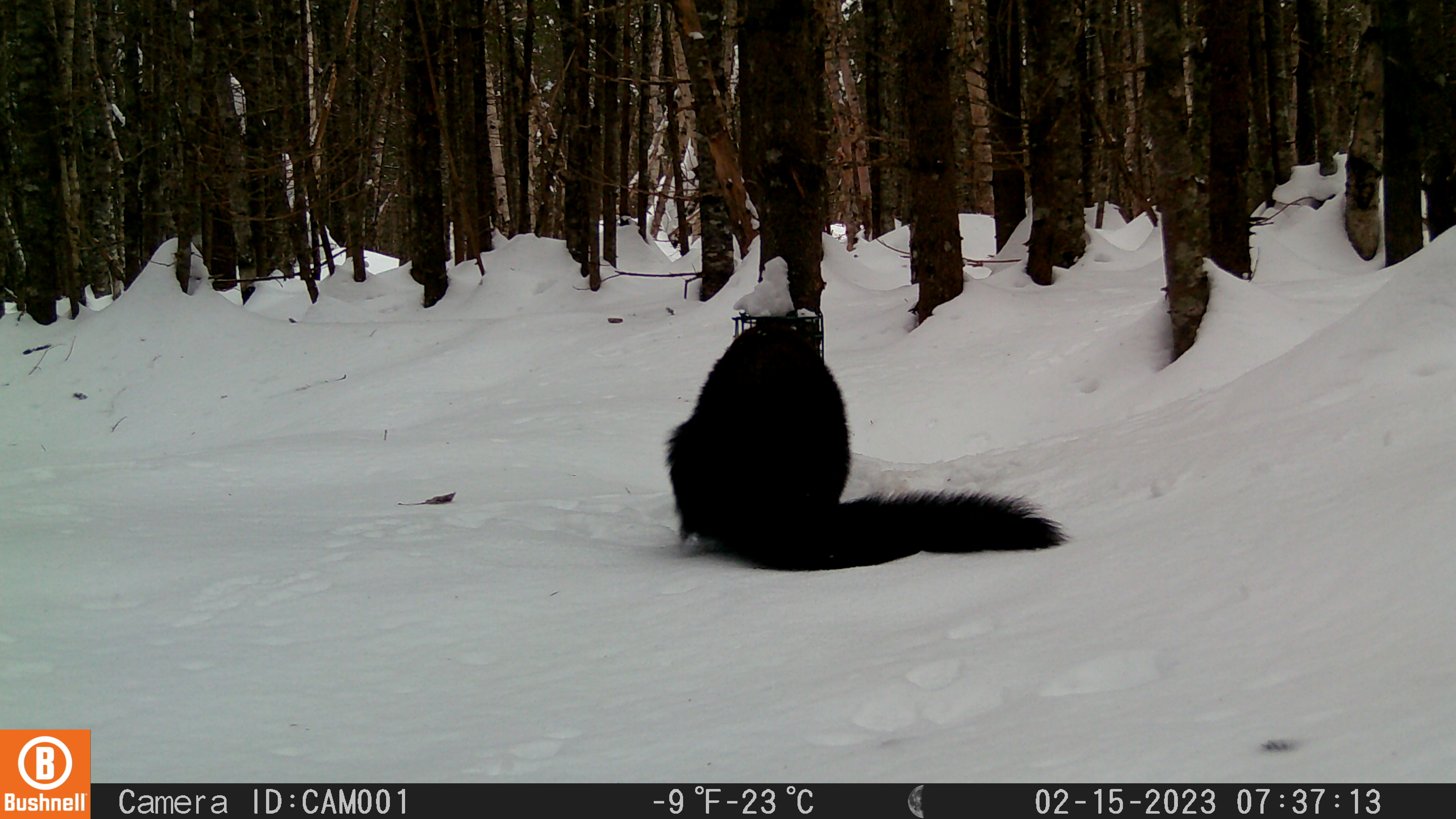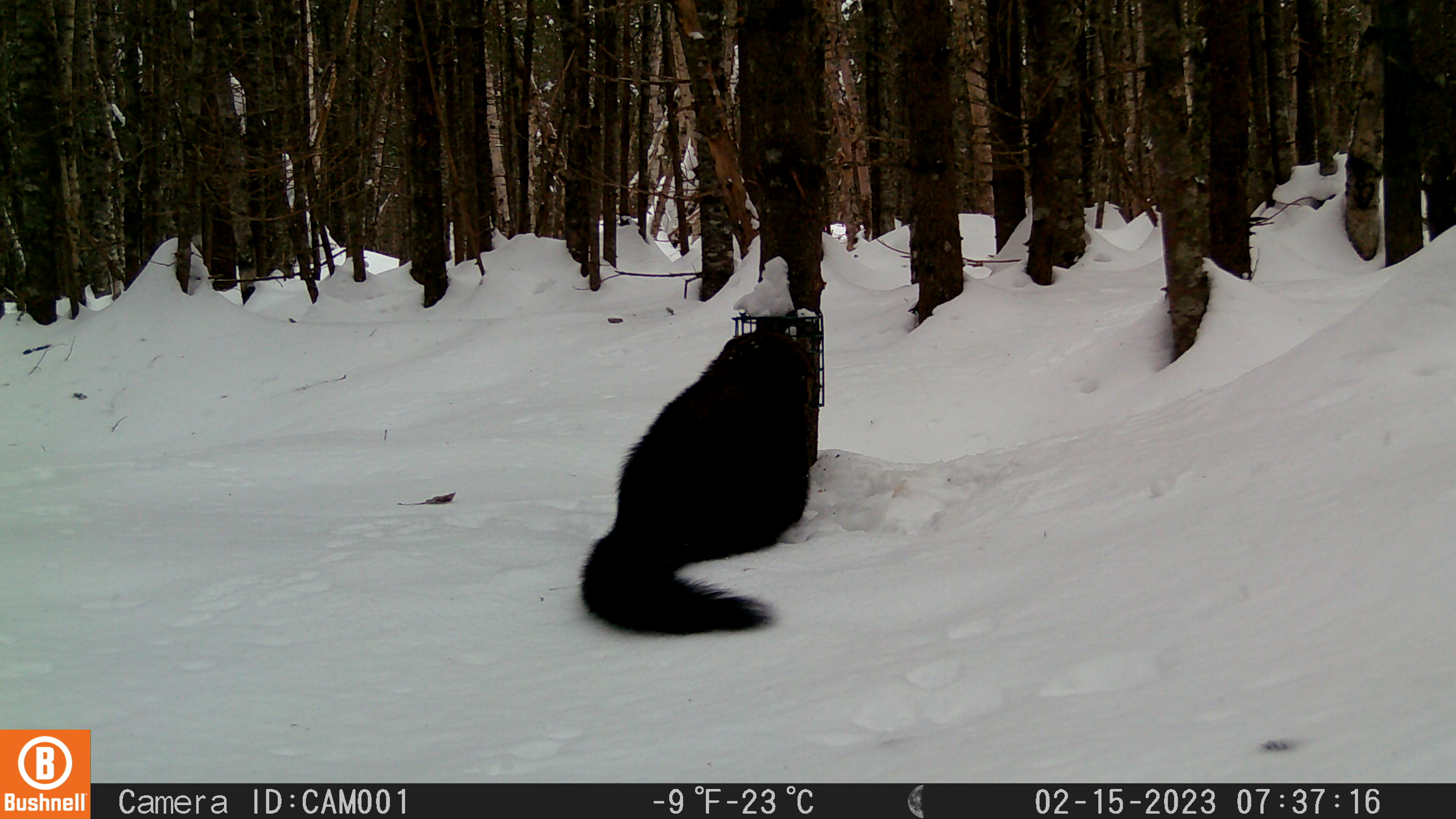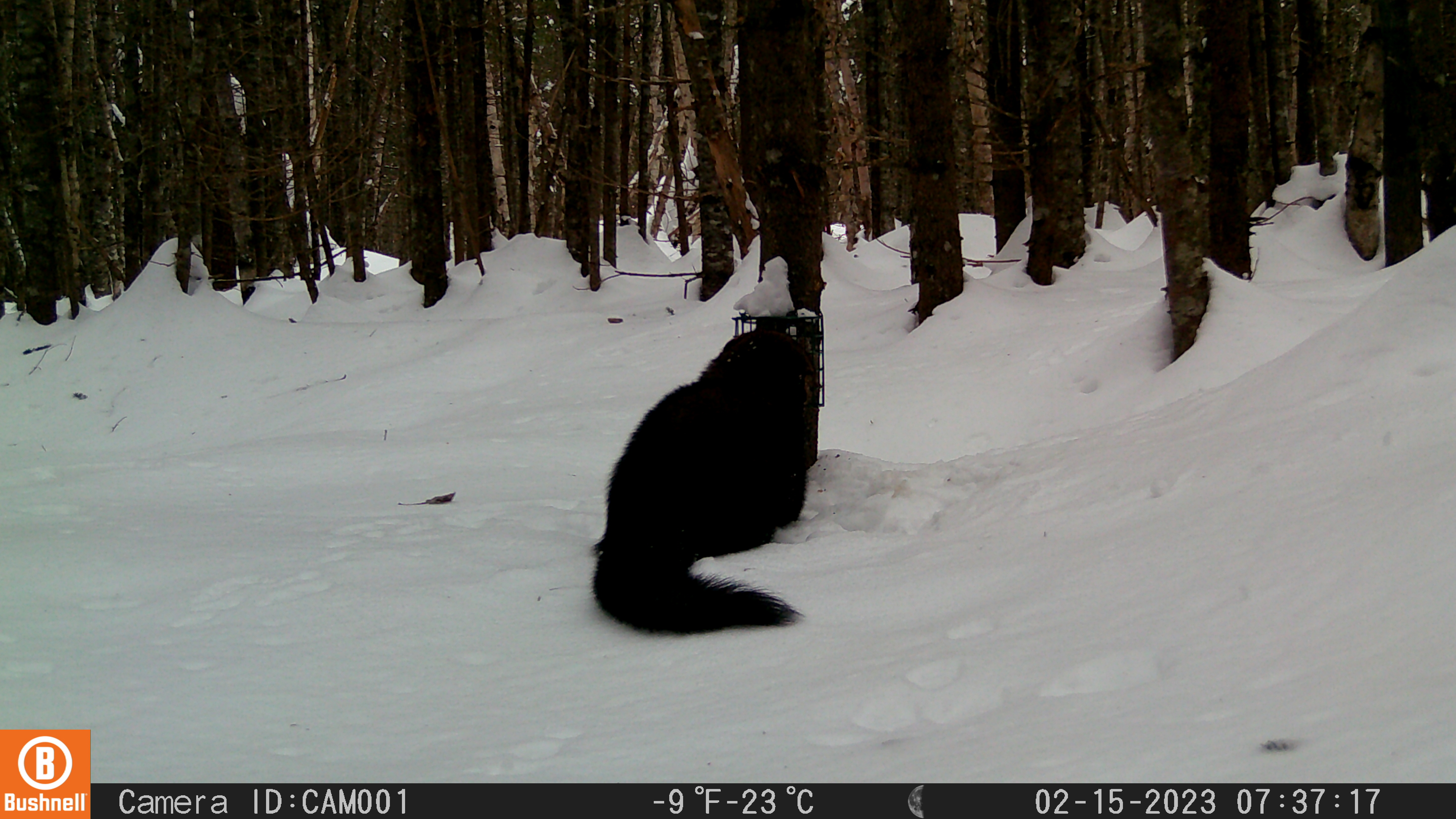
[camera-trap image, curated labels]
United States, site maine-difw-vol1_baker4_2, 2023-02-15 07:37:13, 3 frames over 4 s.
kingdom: Animalia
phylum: Chordata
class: Mammalia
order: Carnivora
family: Mustelidae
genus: Pekania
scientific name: Pekania pennanti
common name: fisher